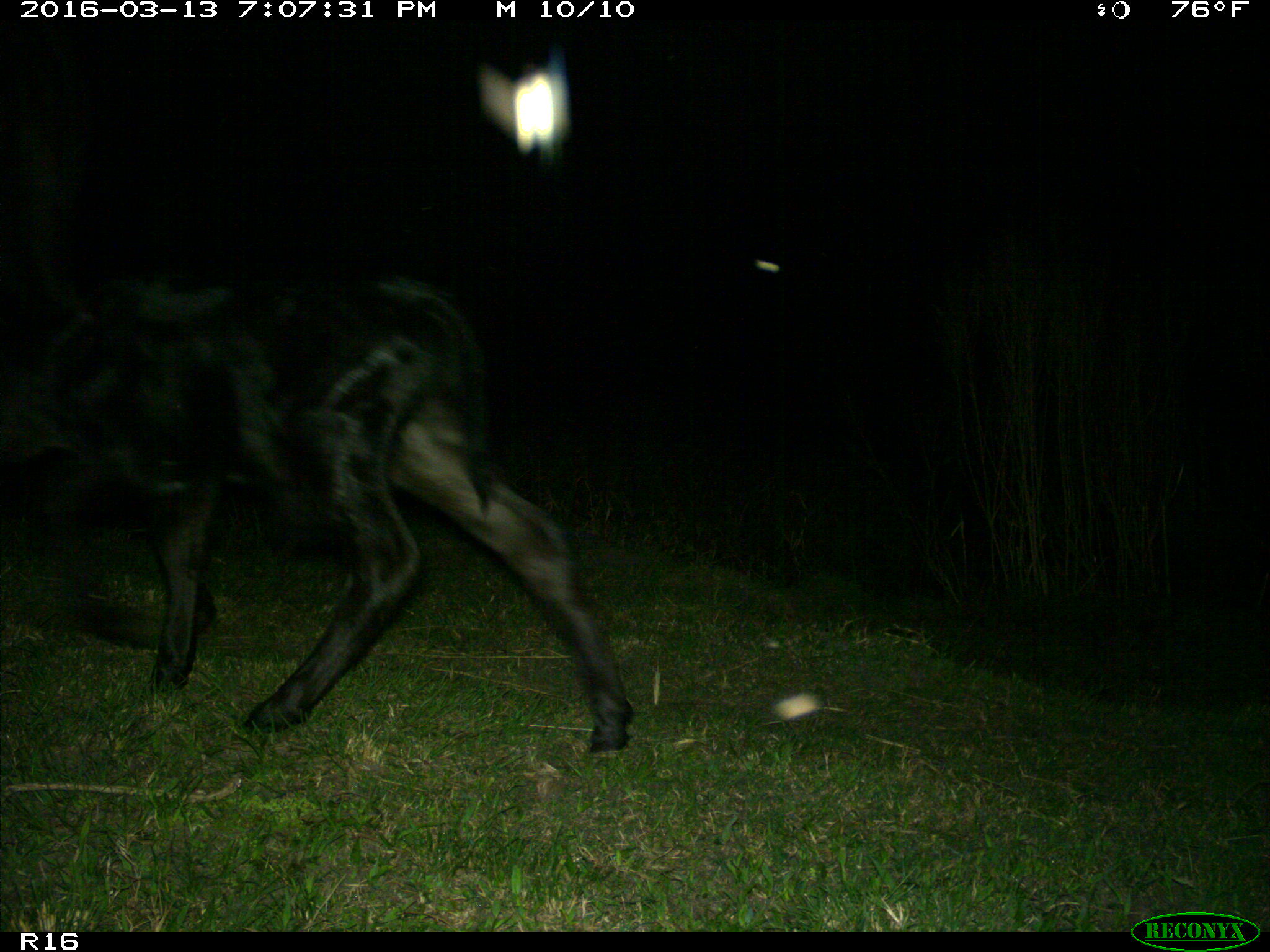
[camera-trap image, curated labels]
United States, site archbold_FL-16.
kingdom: Animalia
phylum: Chordata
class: Mammalia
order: Artiodactyla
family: Bovidae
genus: Bos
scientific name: Bos taurus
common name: domestic cow